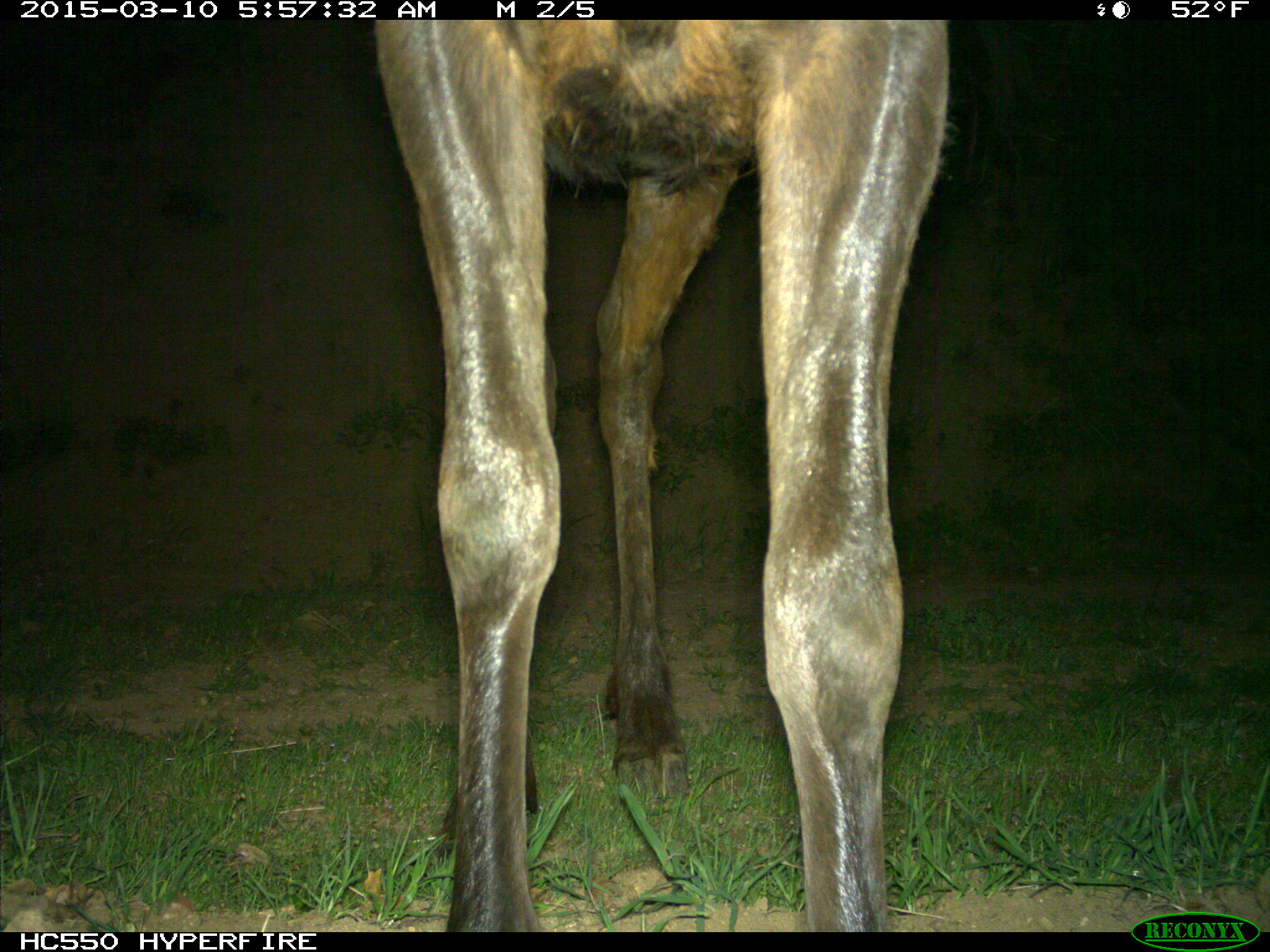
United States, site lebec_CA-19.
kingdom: Animalia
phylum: Chordata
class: Mammalia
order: Artiodactyla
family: Cervidae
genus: Cervus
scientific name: Cervus canadensis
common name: elk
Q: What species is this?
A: Cervus canadensis (elk).